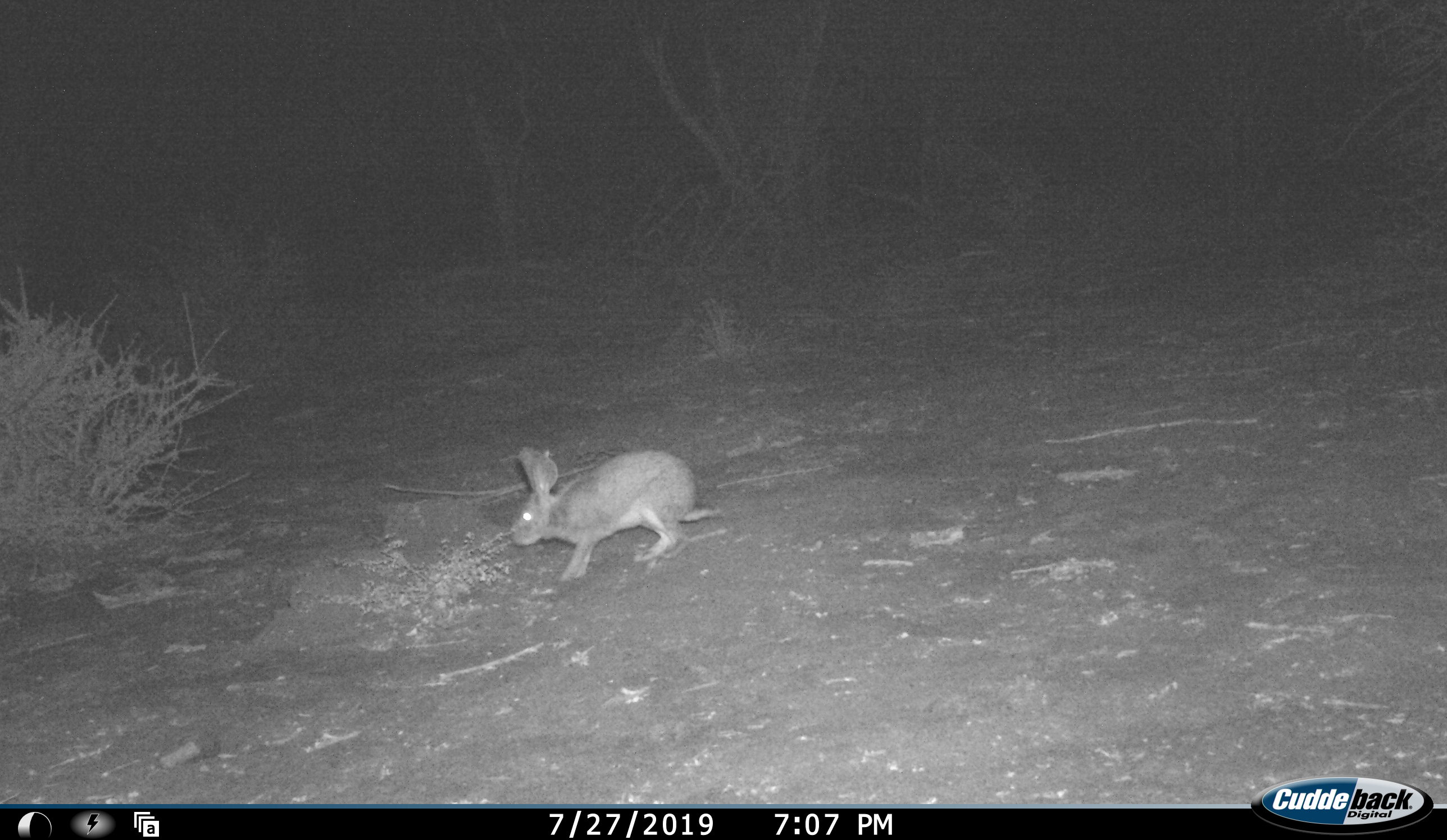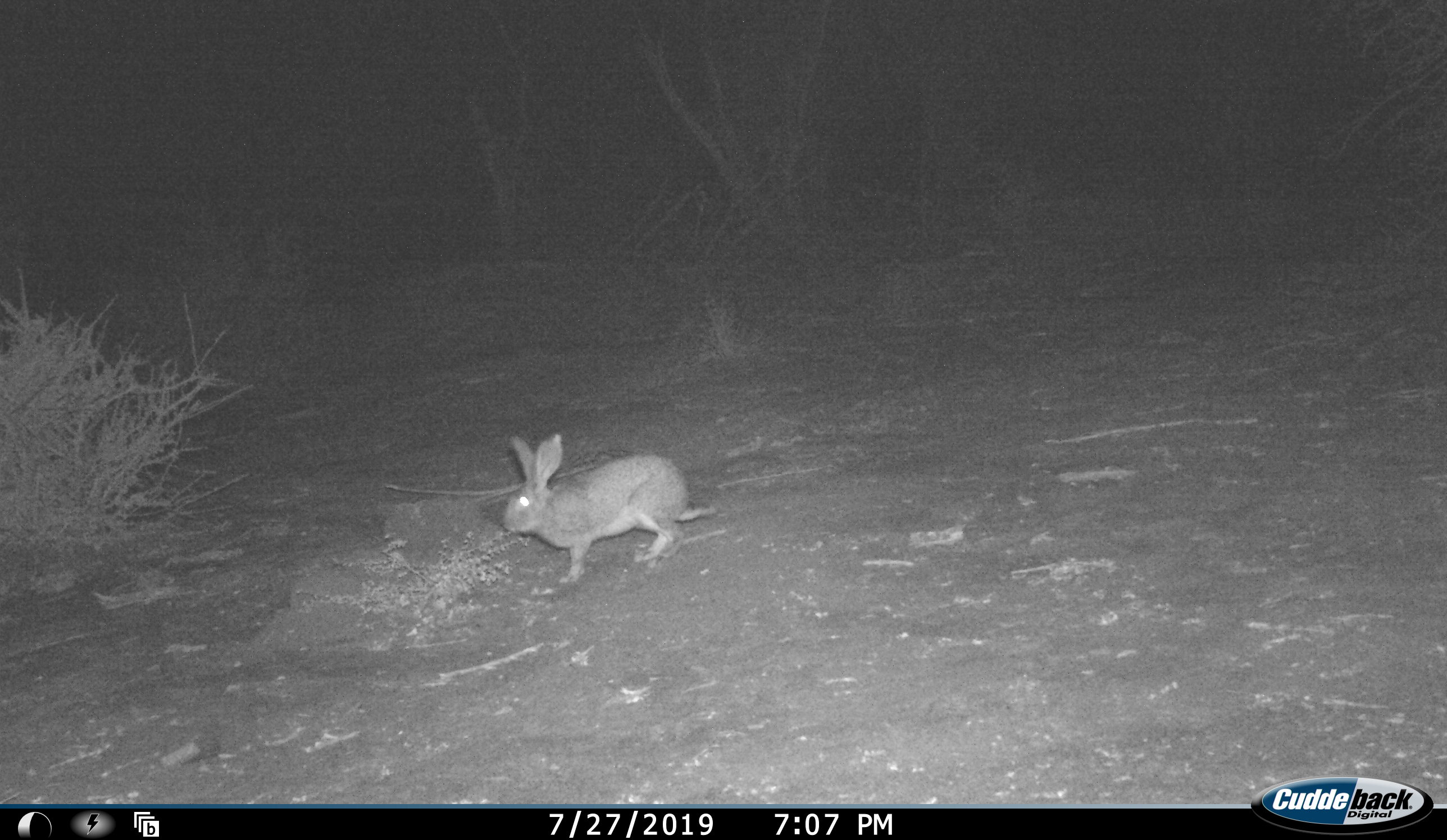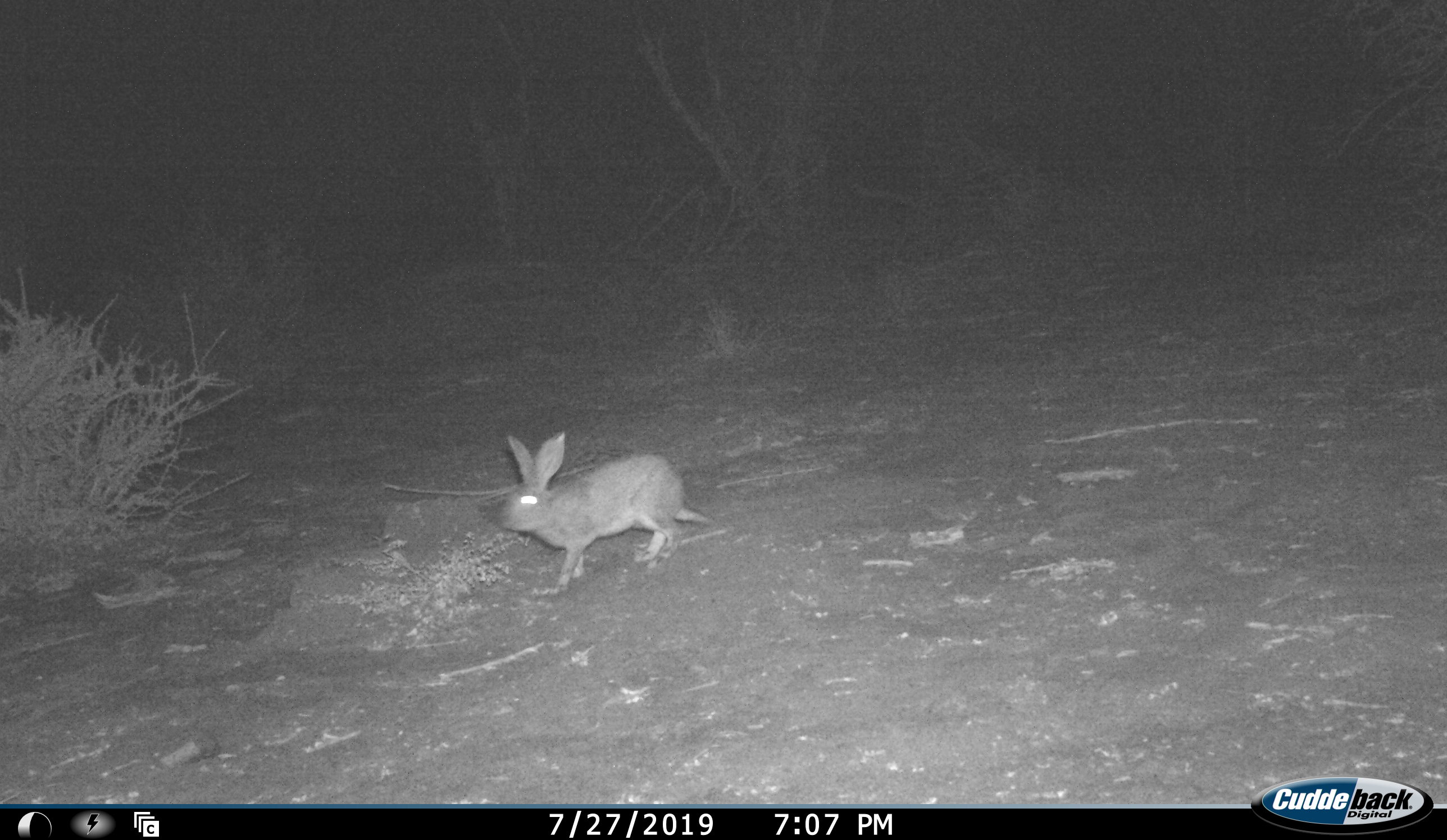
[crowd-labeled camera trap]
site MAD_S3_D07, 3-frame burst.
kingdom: Animalia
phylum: Chordata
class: Mammalia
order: Lagomorpha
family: Leporidae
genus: Lepus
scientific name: Lepus capensis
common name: cape hare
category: harecape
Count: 1.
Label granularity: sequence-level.